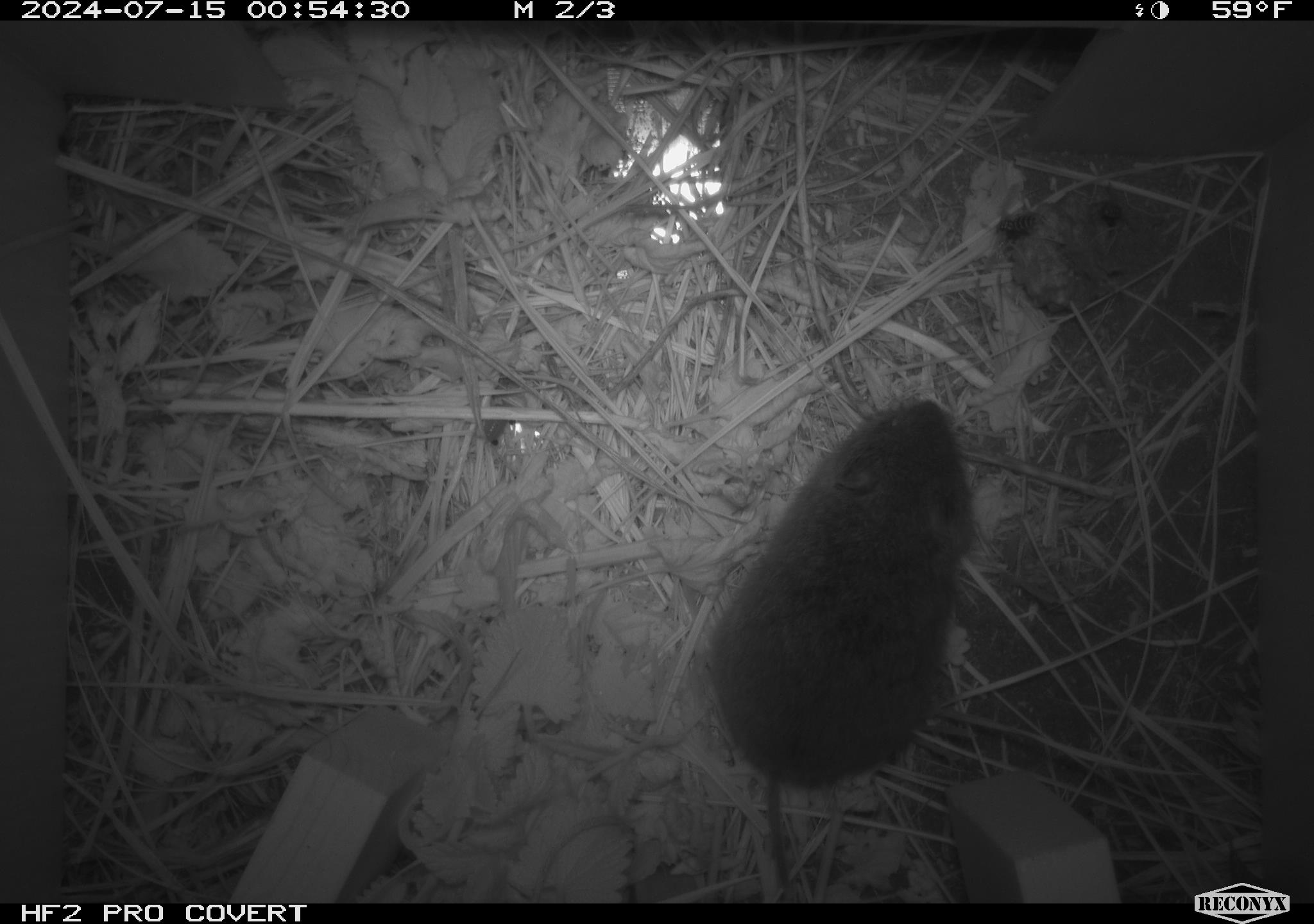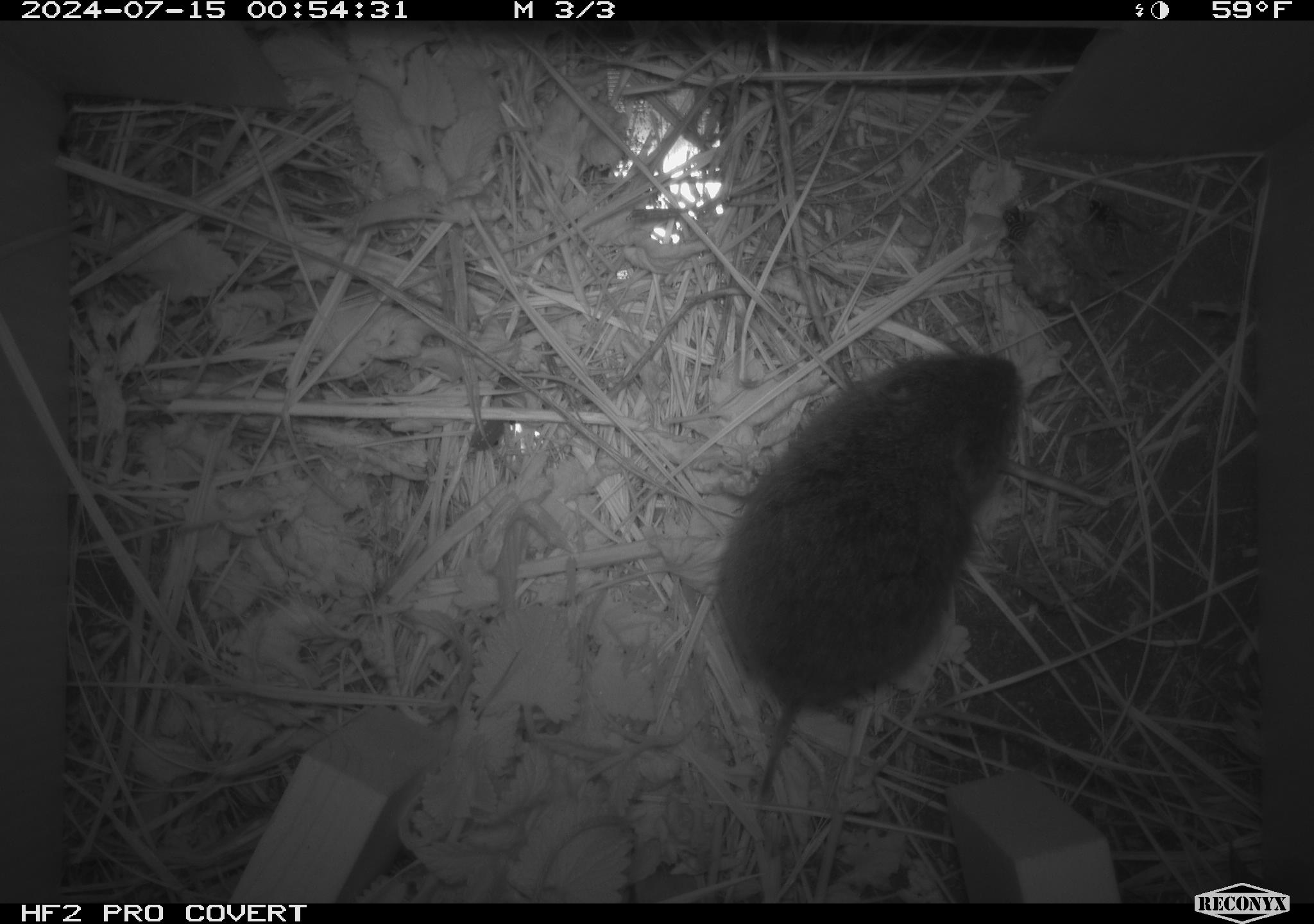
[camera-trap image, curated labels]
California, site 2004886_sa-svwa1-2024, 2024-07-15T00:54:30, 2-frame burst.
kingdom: Animalia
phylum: Arthropoda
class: Insecta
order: Hymenoptera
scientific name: Hymenoptera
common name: ants, bees, wasps, and sawflies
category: hymenoptera order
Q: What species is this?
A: Hymenoptera order (ants, bees, wasps, and sawflies) (Hymenoptera).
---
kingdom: Animalia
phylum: Chordata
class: Mammalia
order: Rodentia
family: Cricetidae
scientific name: Arvicolinae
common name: voles, lemmings, and muskrats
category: arvicolinae subfamily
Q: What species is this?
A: Arvicolinae subfamily (voles, lemmings, and muskrats) (Arvicolinae).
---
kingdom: Animalia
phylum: Arthropoda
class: Malacostraca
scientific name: Malacostraca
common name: amphipods, crabs, isopods, krill, lobsters and shrimps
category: malacostracan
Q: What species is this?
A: Malacostracan (amphipods, crabs, isopods, krill, lobsters and shrimps) (Malacostraca).